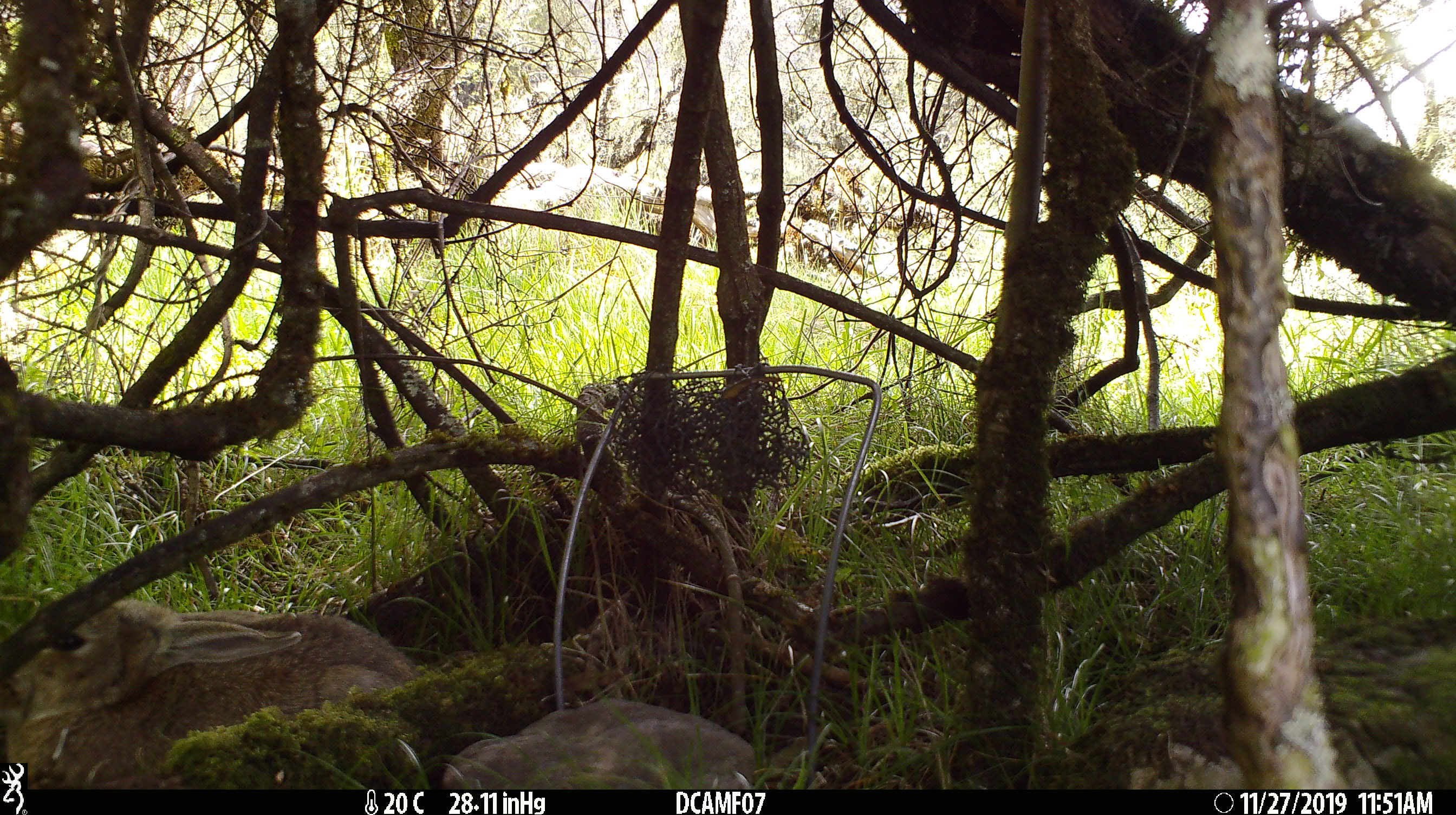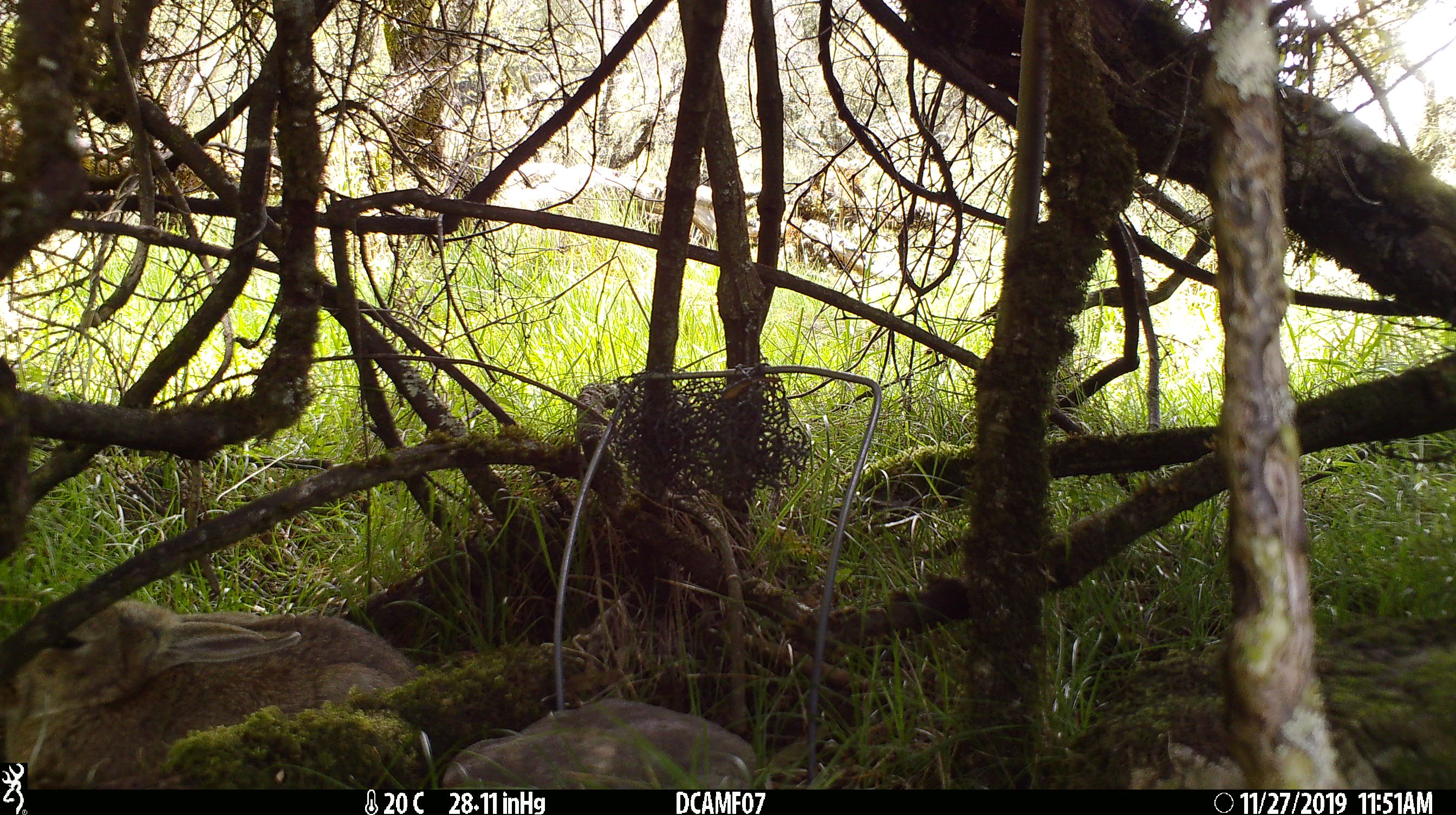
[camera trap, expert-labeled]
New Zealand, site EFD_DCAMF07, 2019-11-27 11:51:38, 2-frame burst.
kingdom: Animalia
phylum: Chordata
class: Mammalia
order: Lagomorpha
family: Leporidae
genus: Oryctolagus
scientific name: Oryctolagus cuniculus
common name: european rabbit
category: rabbit